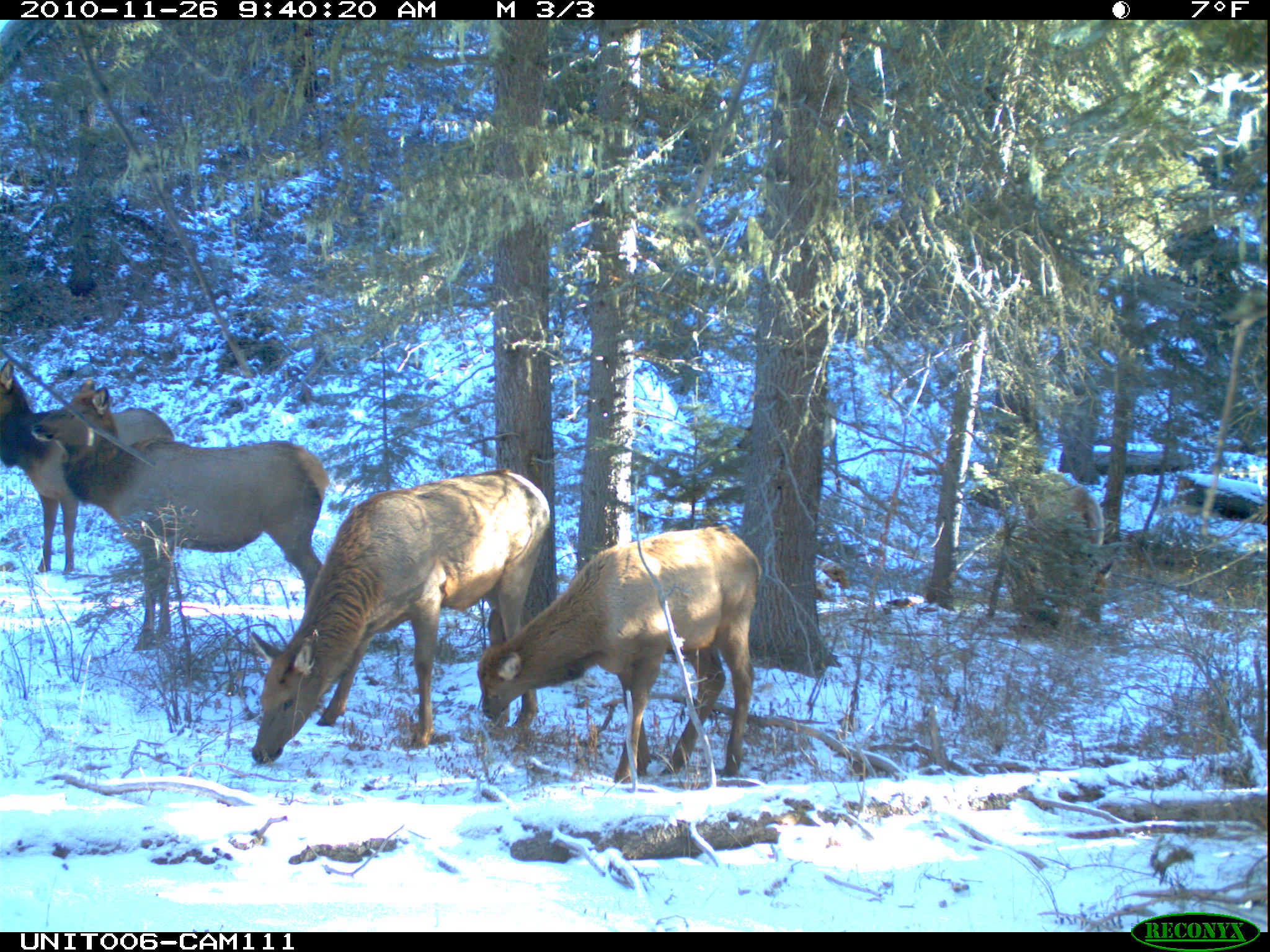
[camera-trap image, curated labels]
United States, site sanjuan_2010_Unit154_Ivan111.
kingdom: Animalia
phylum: Chordata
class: Mammalia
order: Artiodactyla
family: Cervidae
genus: Cervus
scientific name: Cervus elaphus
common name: red deer